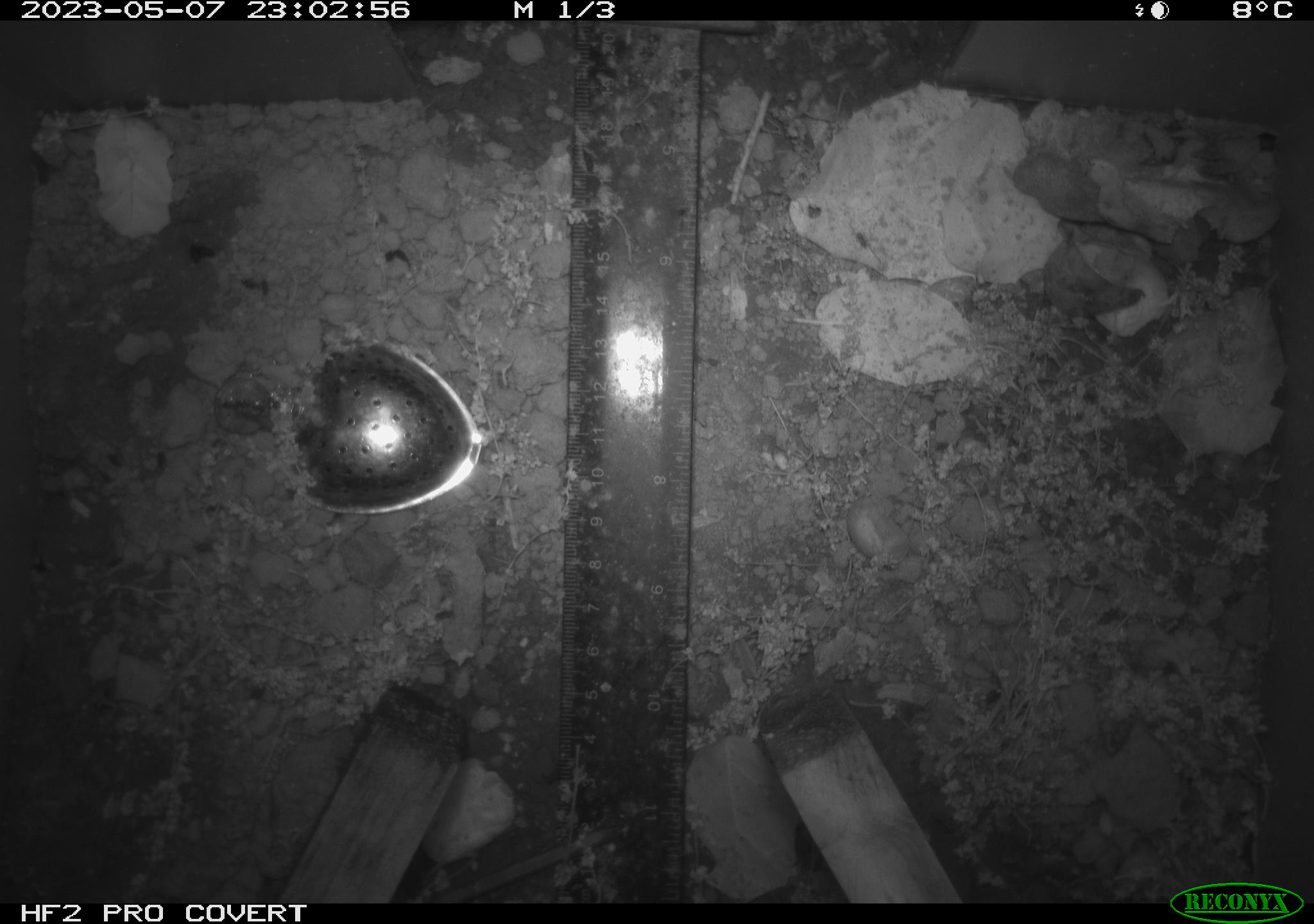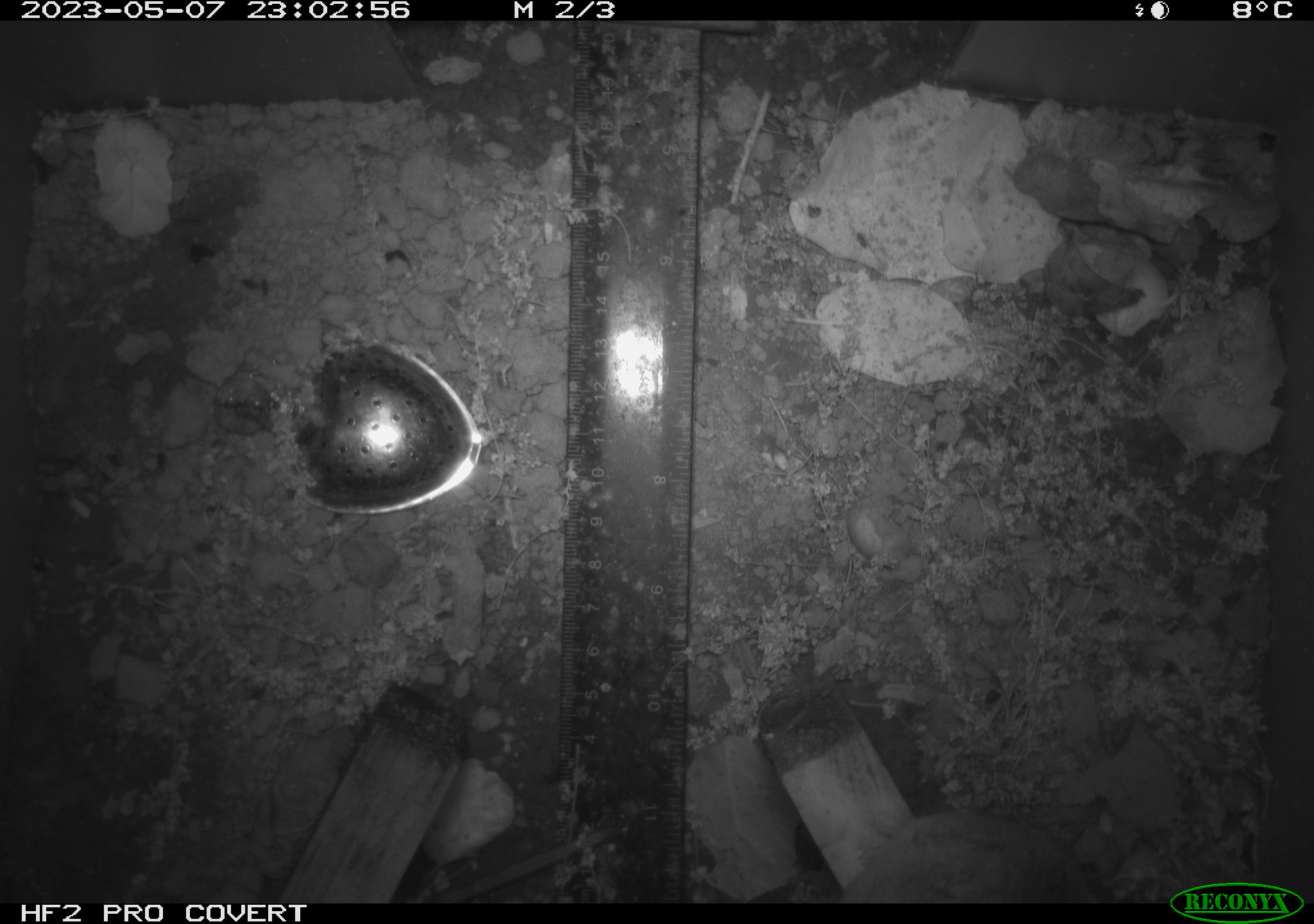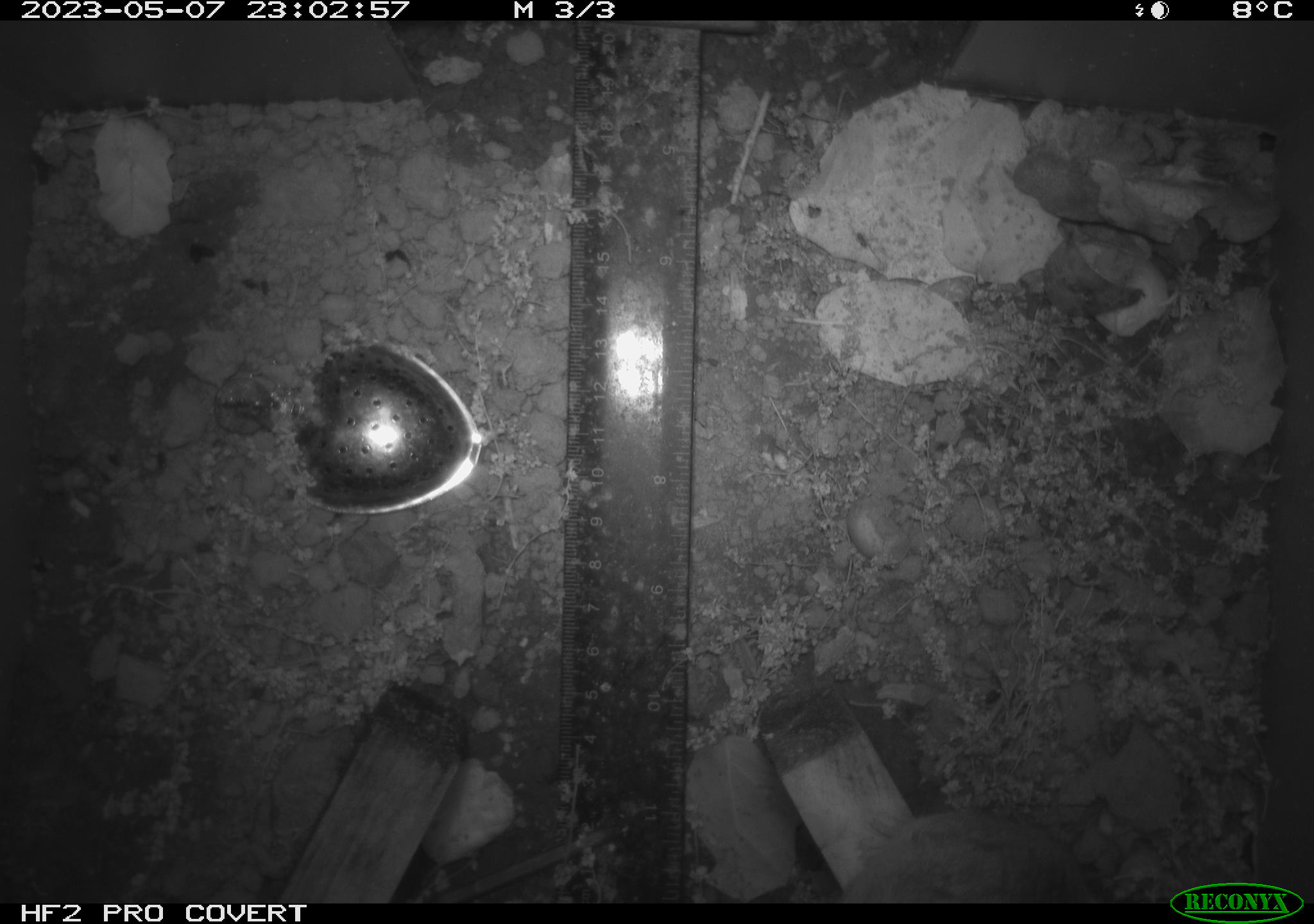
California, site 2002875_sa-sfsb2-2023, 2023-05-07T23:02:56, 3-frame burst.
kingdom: Animalia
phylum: Chordata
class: Mammalia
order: Rodentia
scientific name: Rodentia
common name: mouse species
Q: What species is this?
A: Mouse species (Rodentia).